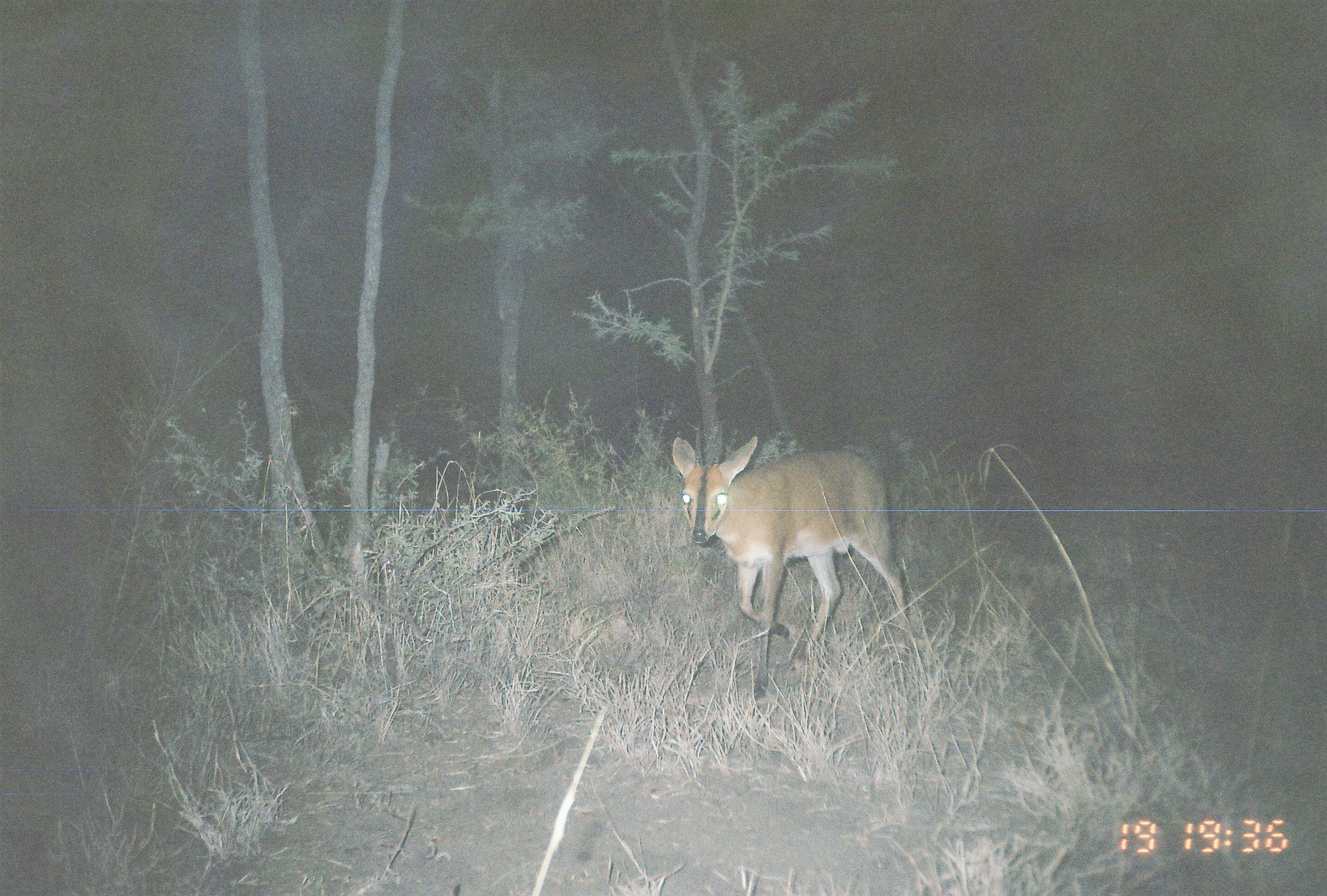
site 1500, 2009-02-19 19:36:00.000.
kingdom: Animalia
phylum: Chordata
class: Mammalia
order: Artiodactyla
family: Bovidae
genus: Sylvicapra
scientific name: Sylvicapra grimmia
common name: bush duiker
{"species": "Sylvicapra grimmia (bush duiker)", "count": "1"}